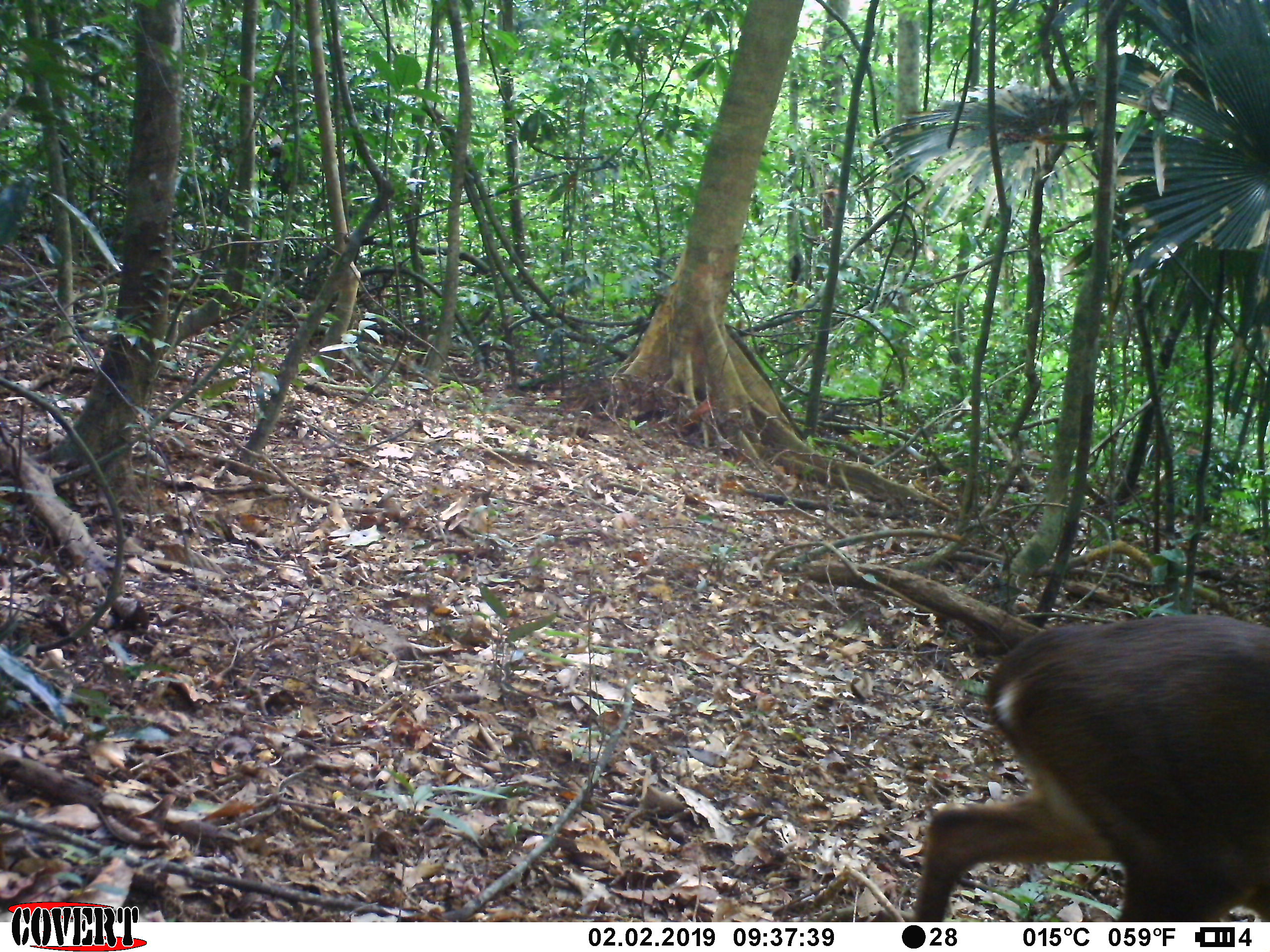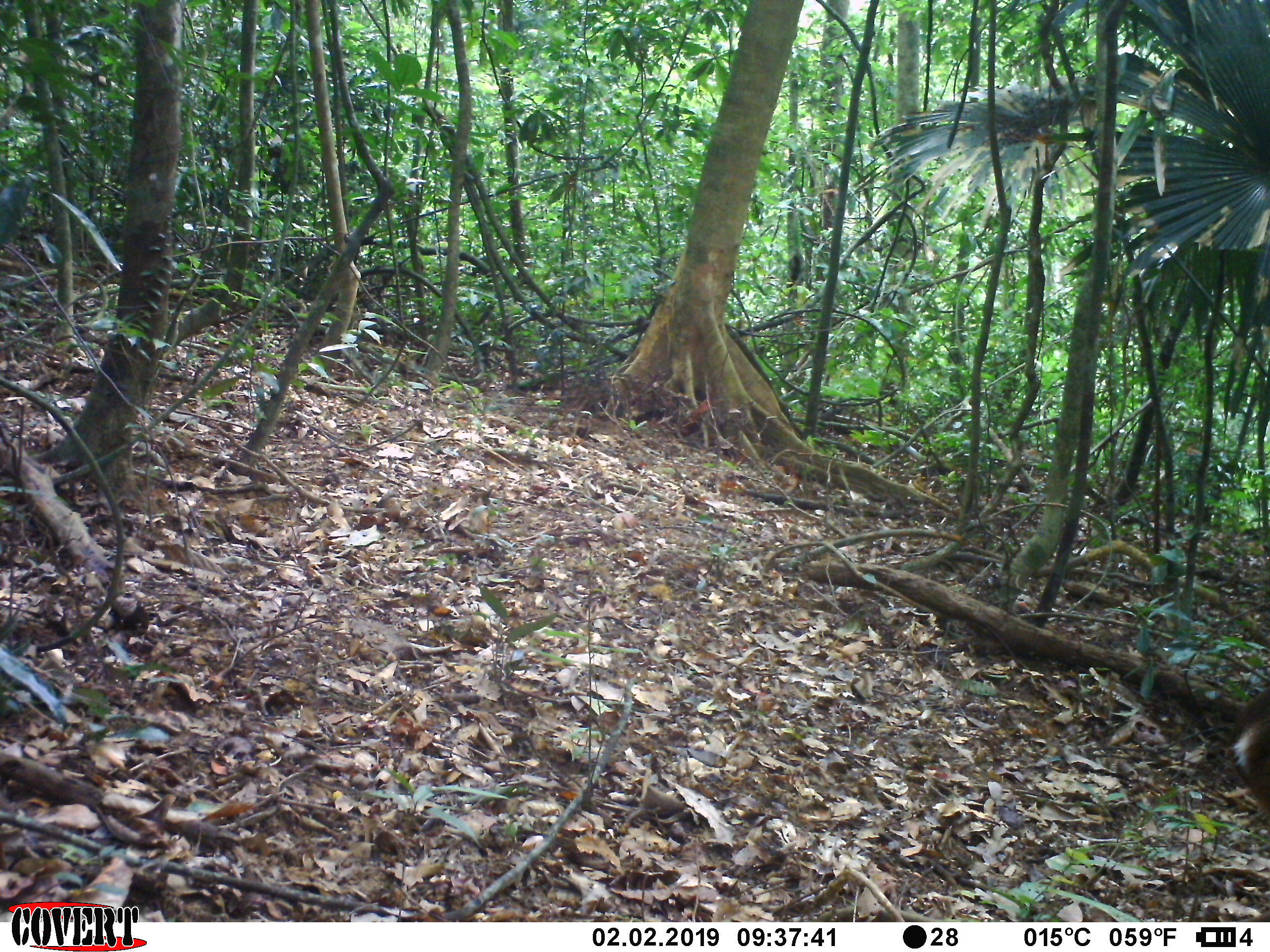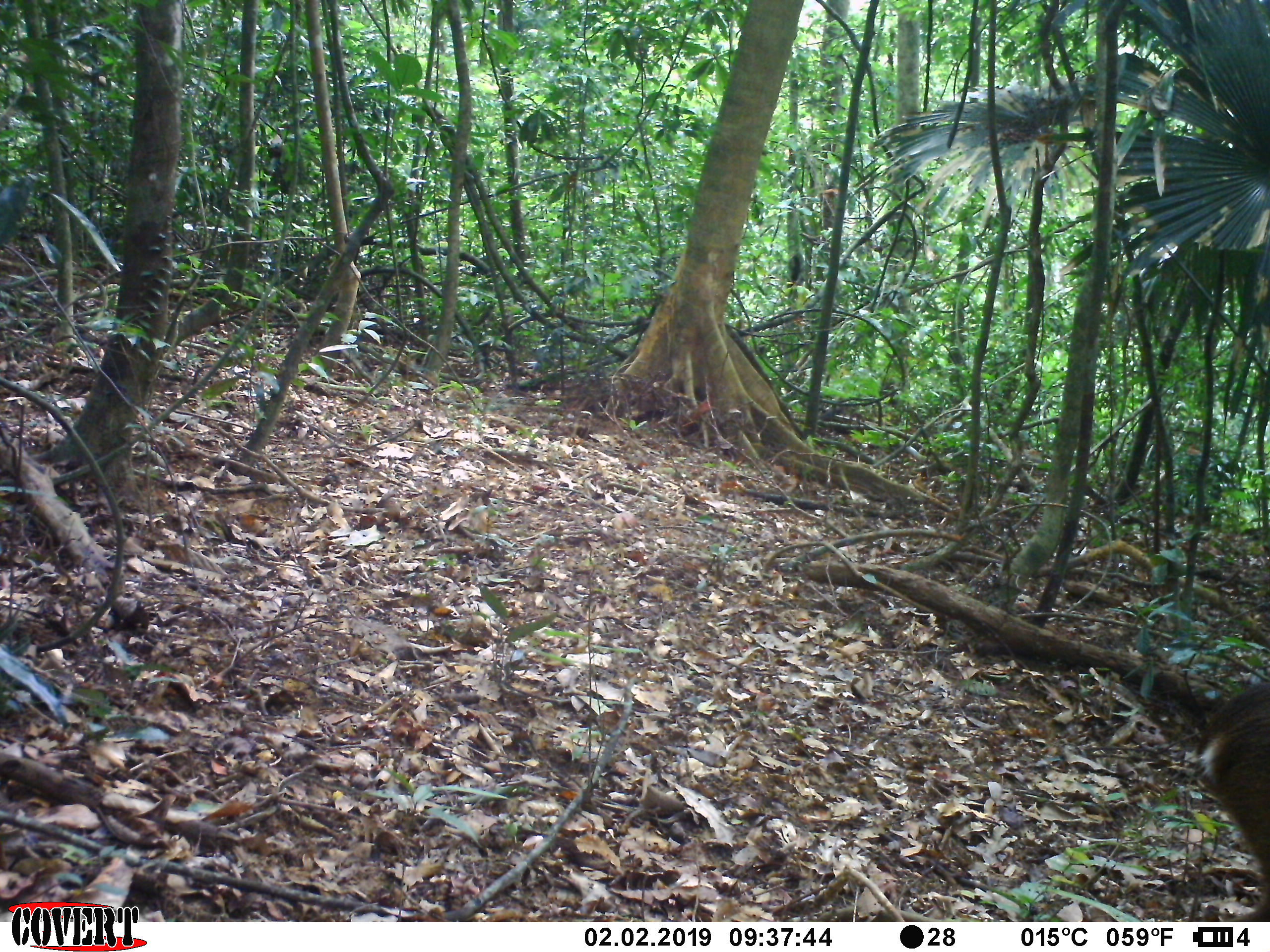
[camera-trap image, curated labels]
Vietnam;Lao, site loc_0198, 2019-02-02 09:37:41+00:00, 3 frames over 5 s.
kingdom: Animalia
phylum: Chordata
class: Mammalia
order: Artiodactyla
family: Cervidae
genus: Muntiacus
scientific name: Muntiacus vuquangensis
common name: large-antlered muntjac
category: large antlered muntjac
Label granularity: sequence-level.